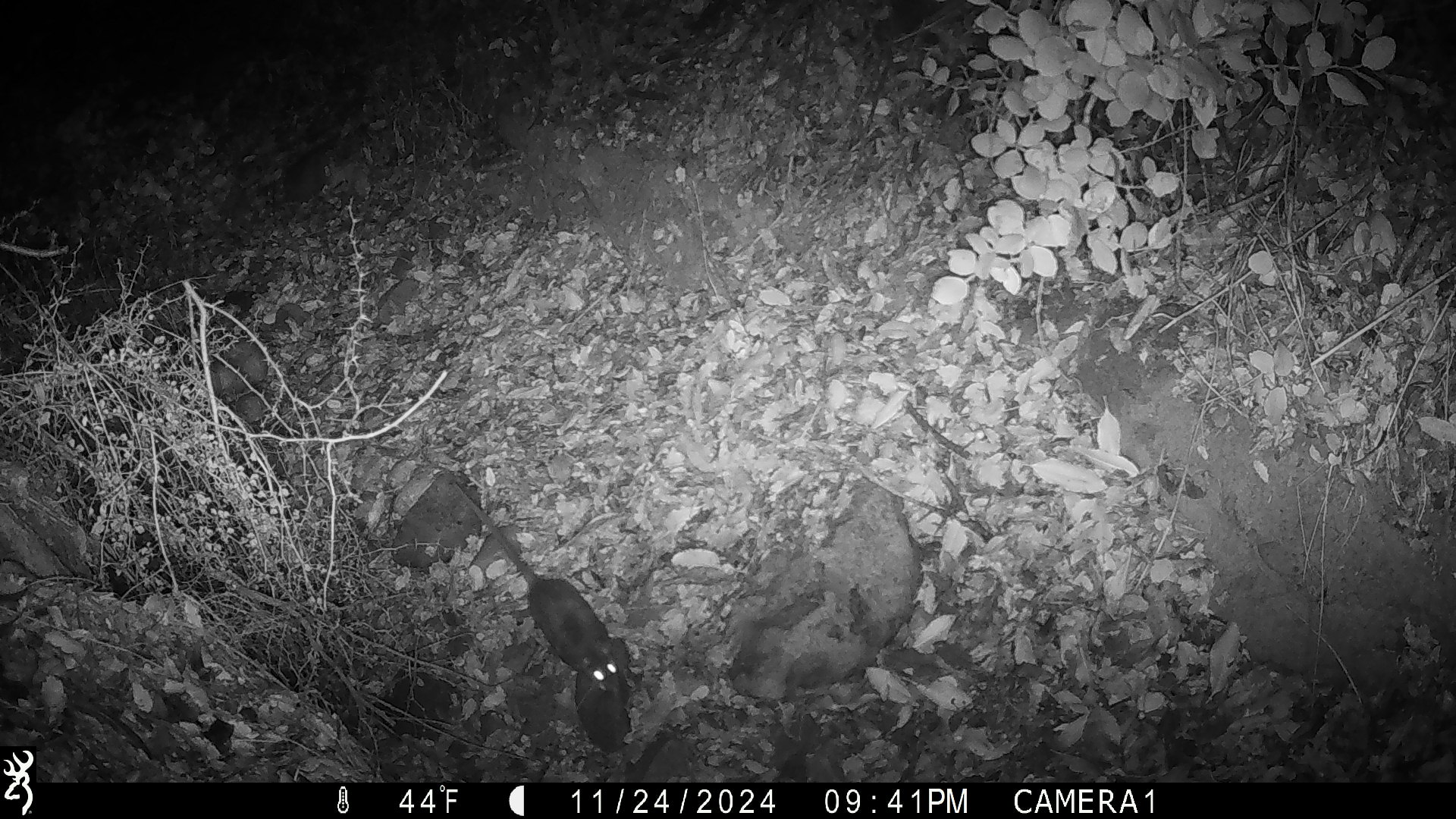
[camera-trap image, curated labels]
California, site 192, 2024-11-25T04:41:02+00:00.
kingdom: Animalia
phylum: Chordata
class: Mammalia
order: Rodentia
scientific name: Rodentia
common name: mouse or rat